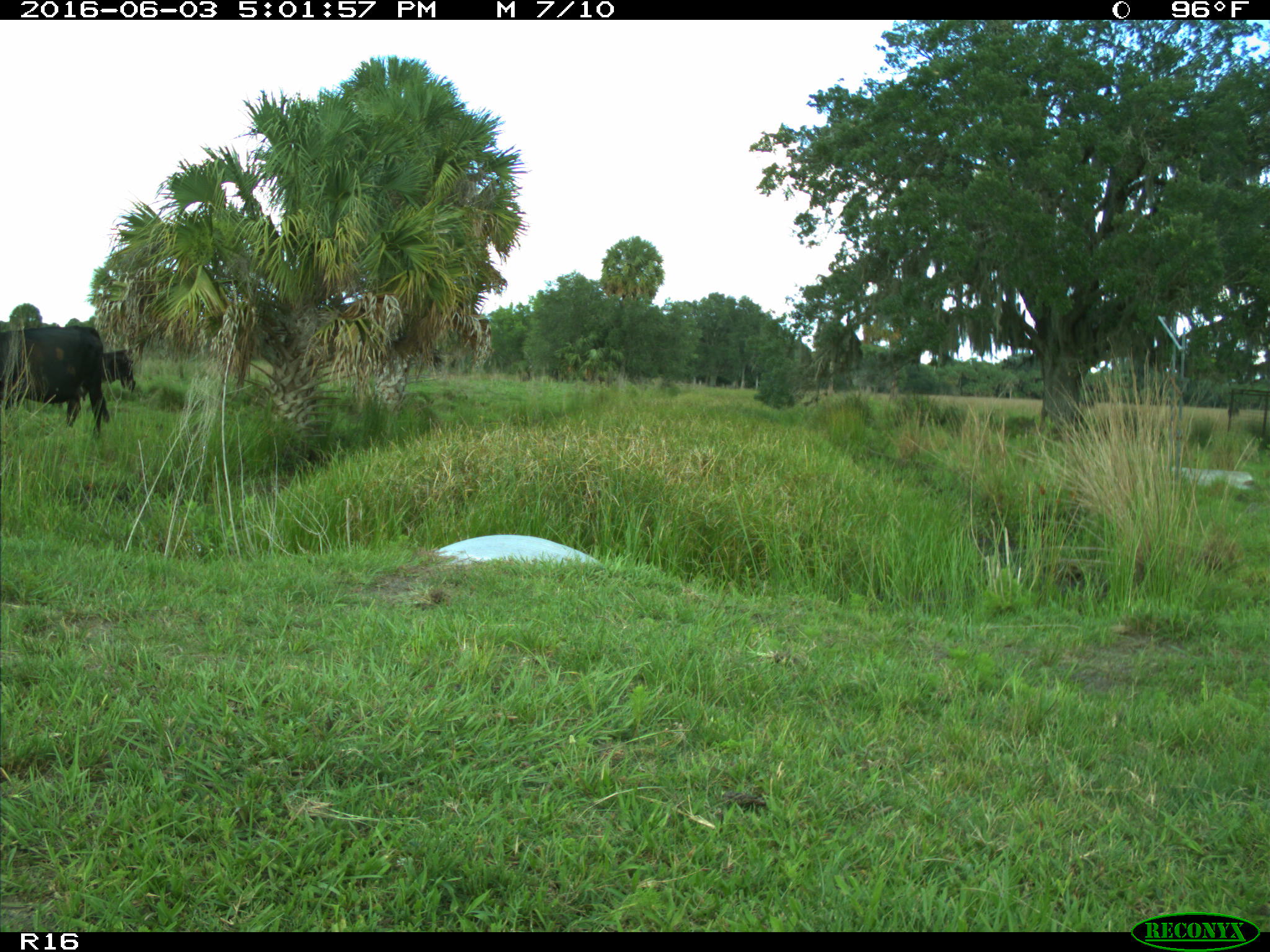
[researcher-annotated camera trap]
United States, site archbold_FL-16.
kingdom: Animalia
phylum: Chordata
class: Mammalia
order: Artiodactyla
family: Bovidae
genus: Bos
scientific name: Bos taurus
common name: domestic cow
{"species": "Bos taurus (domestic cow)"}